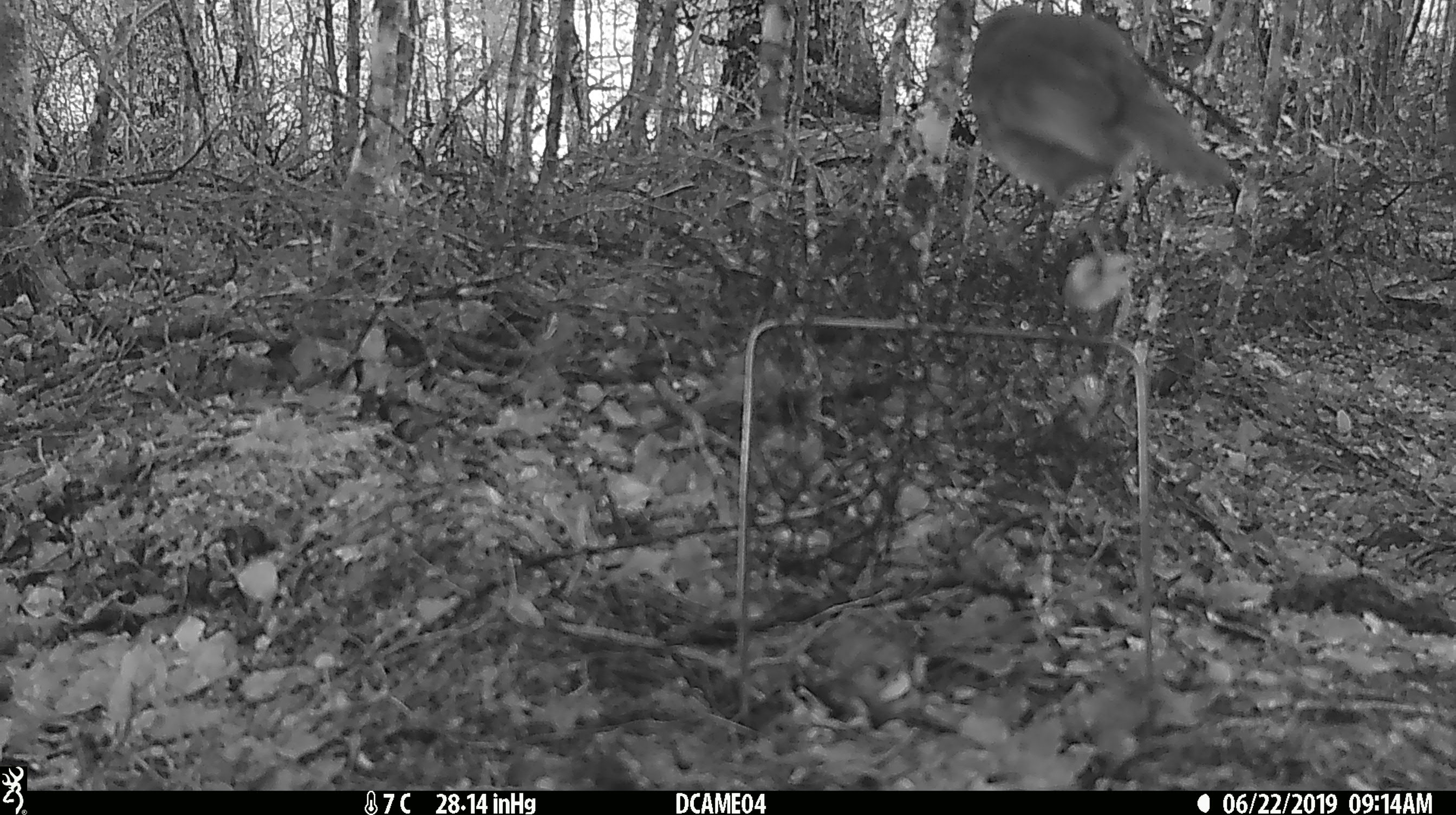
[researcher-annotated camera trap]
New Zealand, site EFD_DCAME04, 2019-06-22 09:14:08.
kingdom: Animalia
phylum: Chordata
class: Aves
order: Passeriformes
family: Petroicidae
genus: Petroica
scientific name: Petroica australis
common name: new zealand robin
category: robin